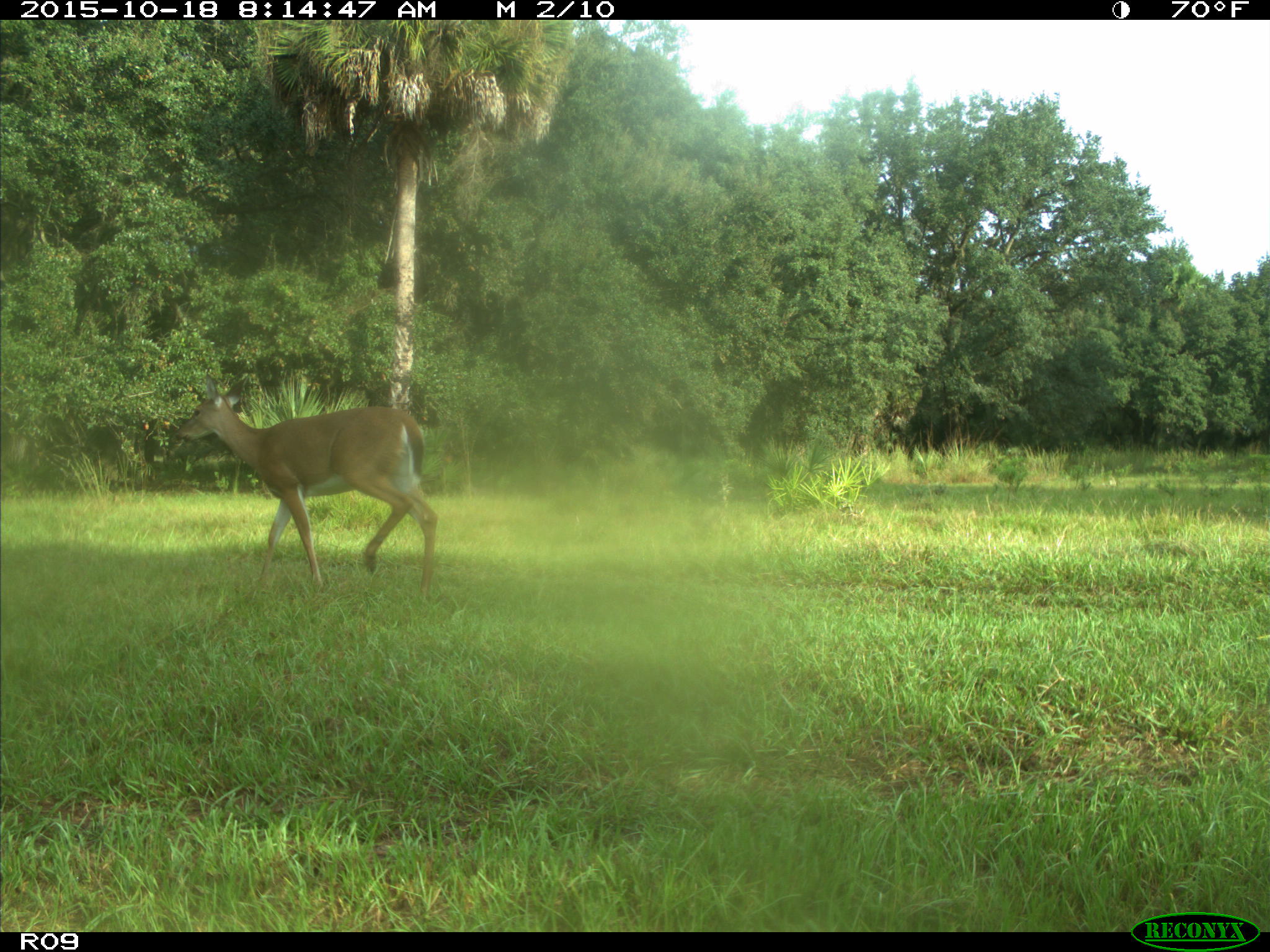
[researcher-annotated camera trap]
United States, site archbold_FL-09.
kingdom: Animalia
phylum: Chordata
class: Mammalia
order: Artiodactyla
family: Cervidae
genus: Odocoileus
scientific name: Odocoileus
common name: deer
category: unidentified deer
Unidentified deer (deer) (Odocoileus).